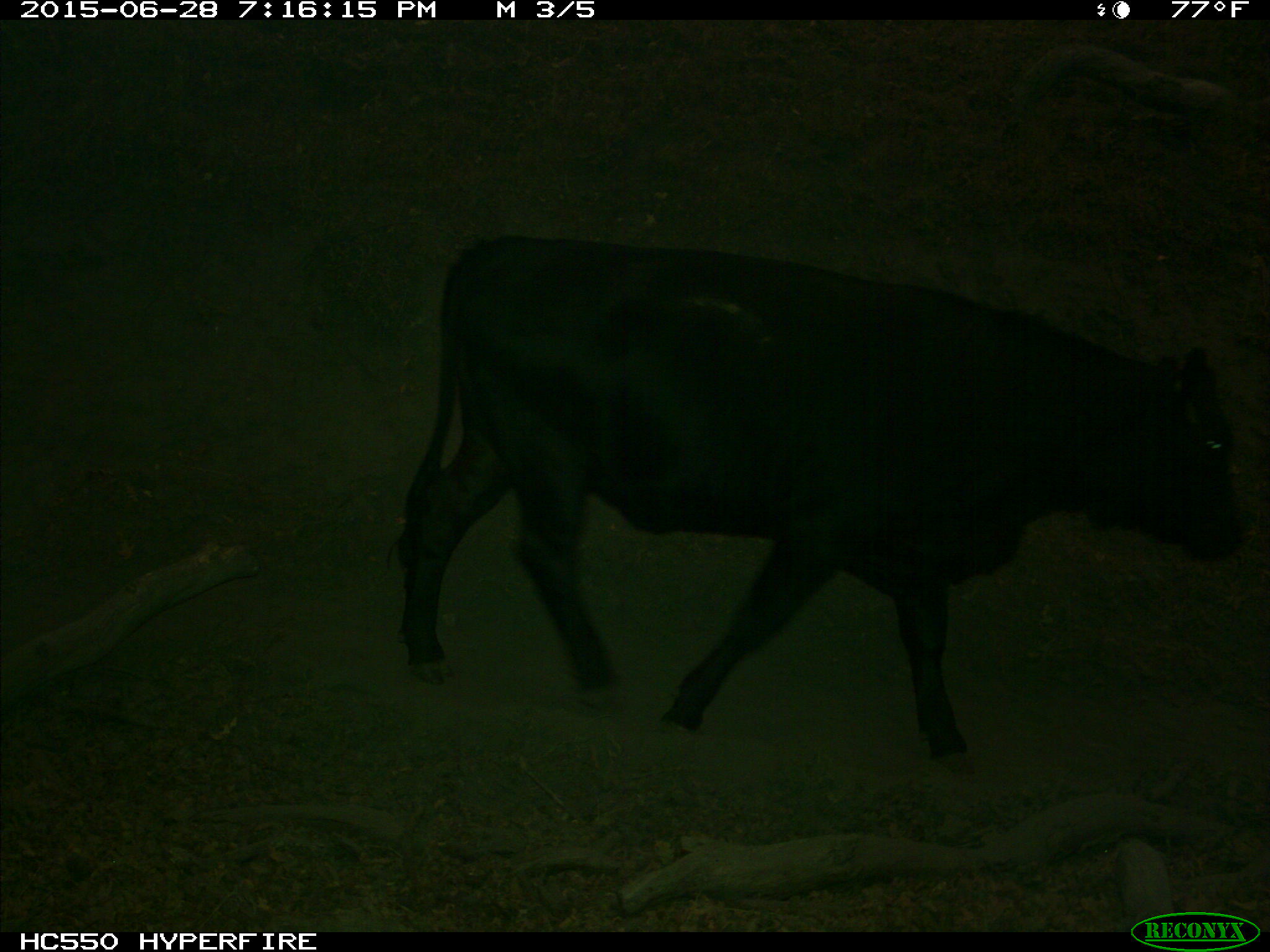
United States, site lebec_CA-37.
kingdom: Animalia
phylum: Chordata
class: Mammalia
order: Artiodactyla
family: Bovidae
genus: Bos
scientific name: Bos taurus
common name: domestic cow